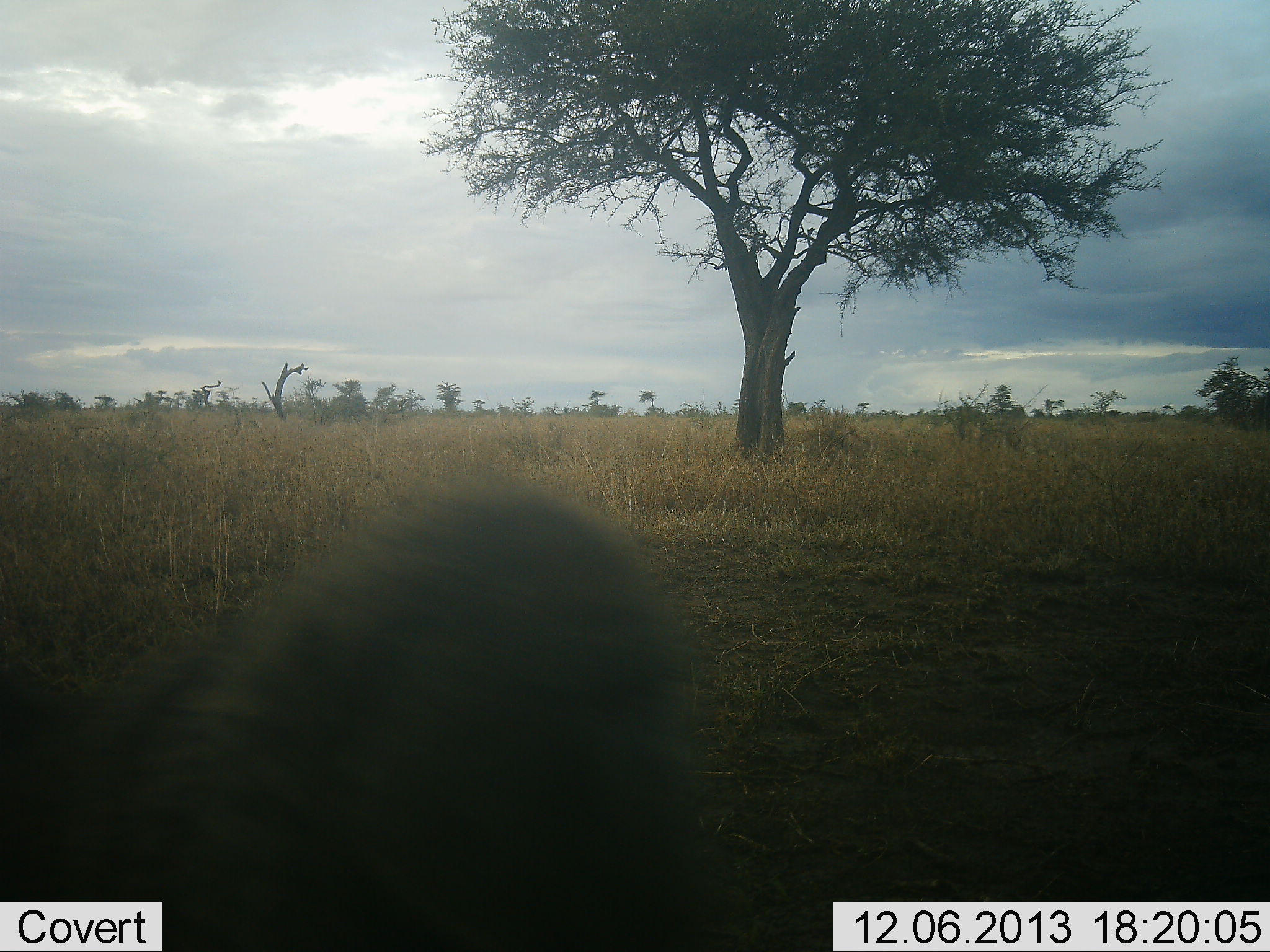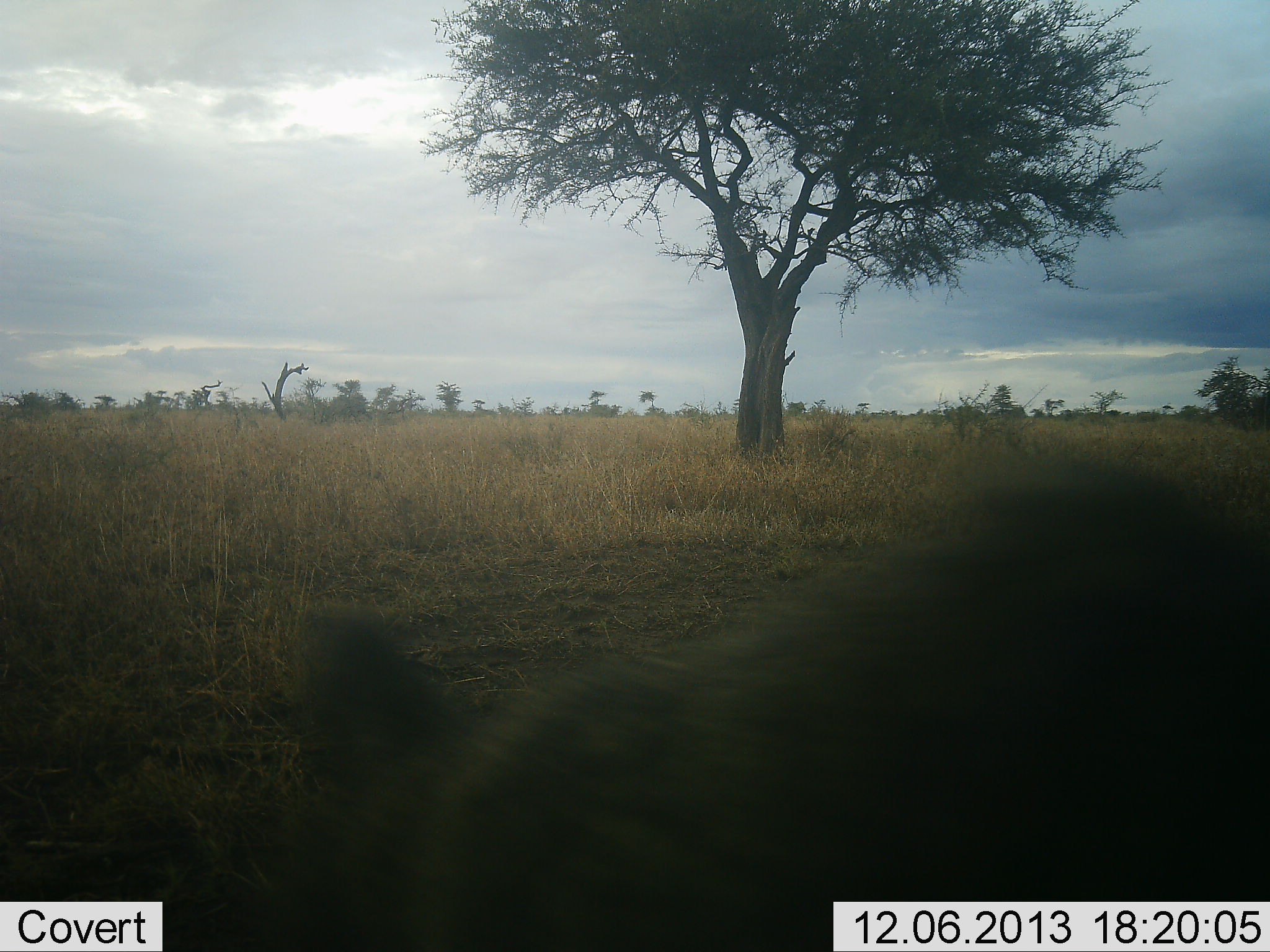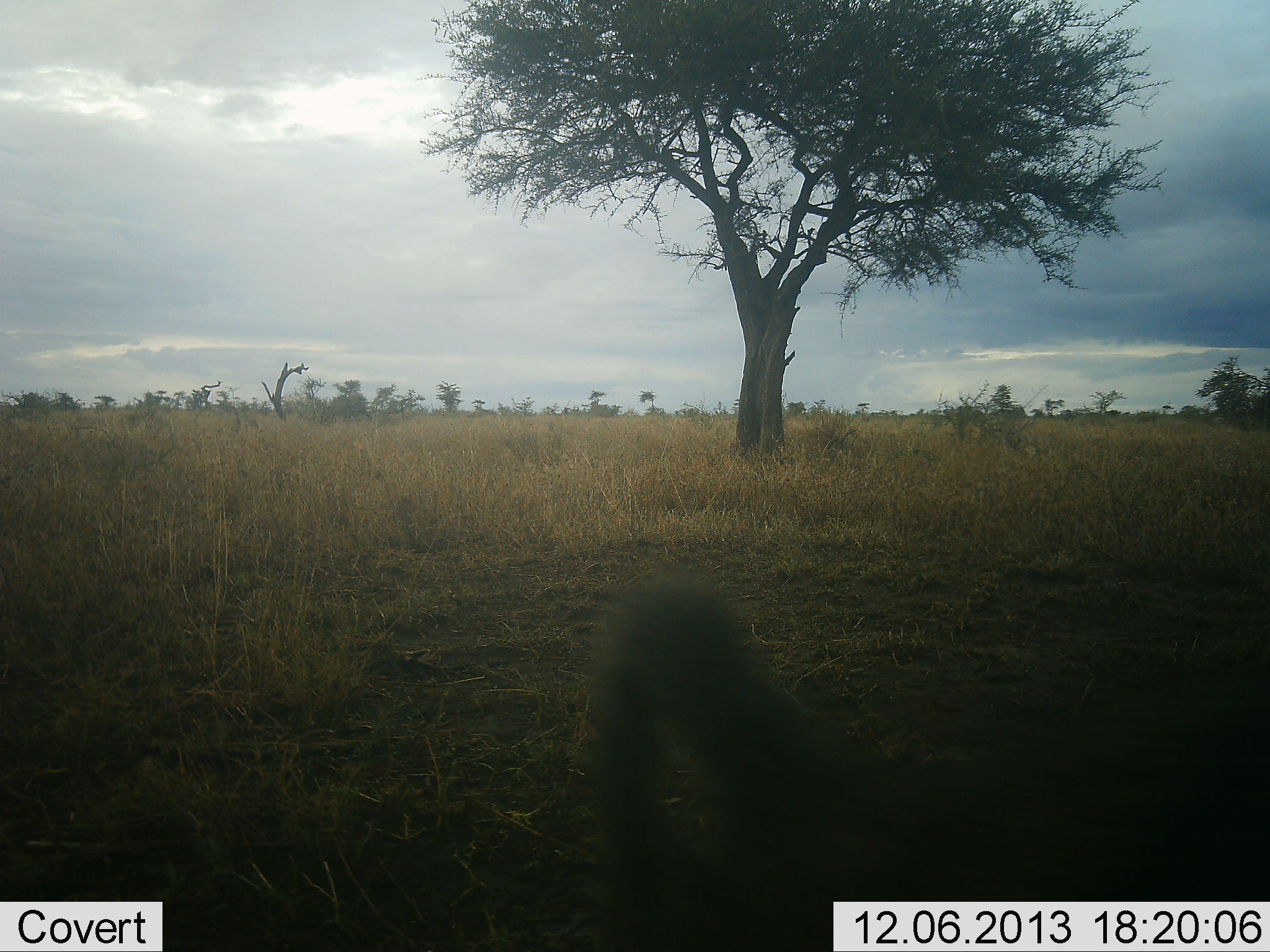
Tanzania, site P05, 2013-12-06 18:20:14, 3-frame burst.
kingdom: Animalia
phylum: Chordata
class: Mammalia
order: Primates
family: Cercopithecidae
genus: Papio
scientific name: Papio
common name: baboon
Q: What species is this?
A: Baboon (Papio).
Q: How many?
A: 1.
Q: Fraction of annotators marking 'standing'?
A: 0%.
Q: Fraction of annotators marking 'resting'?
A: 0%.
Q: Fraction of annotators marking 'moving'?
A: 100%.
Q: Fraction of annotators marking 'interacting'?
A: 0%.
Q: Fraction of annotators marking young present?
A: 0%.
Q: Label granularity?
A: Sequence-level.